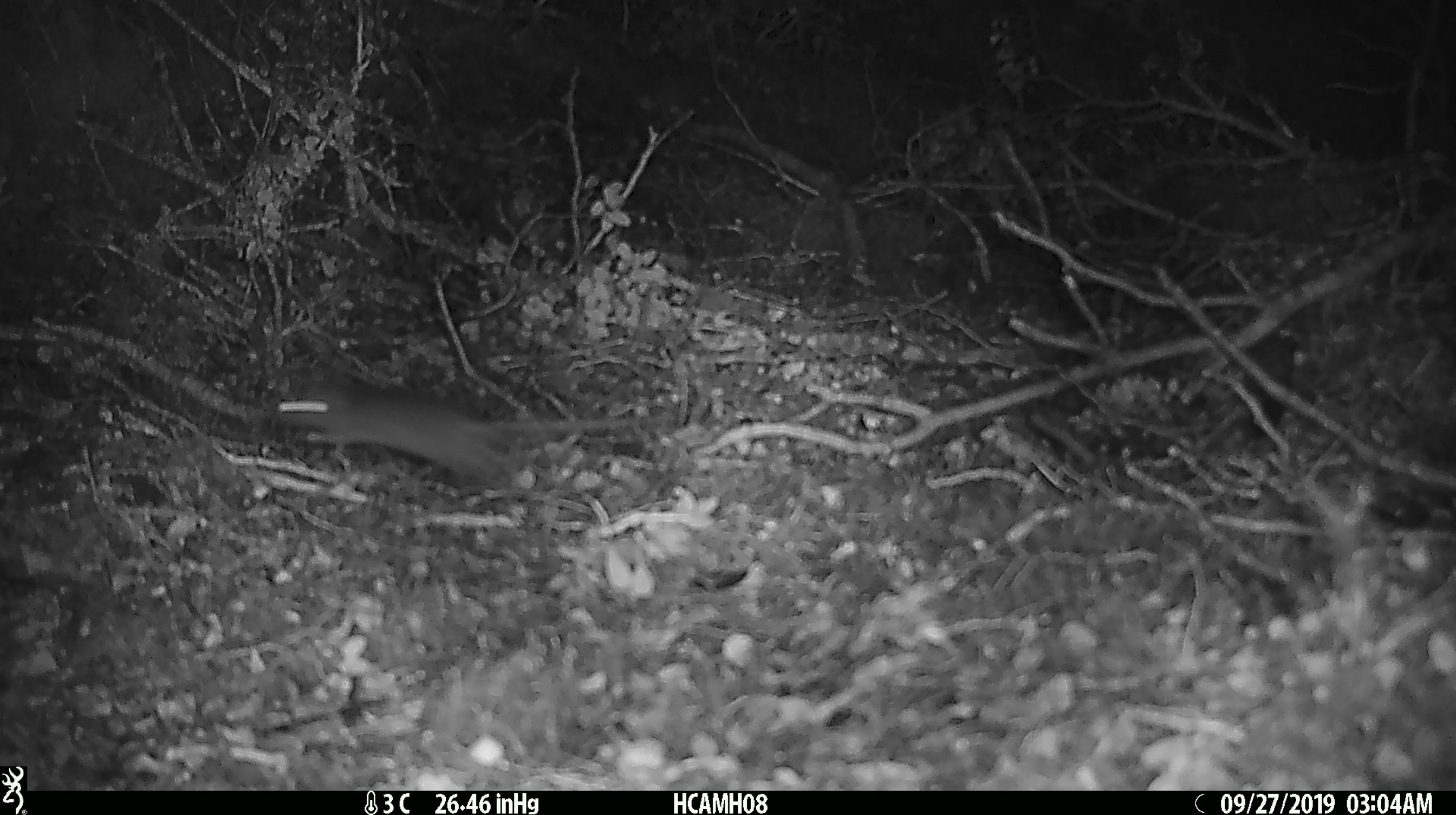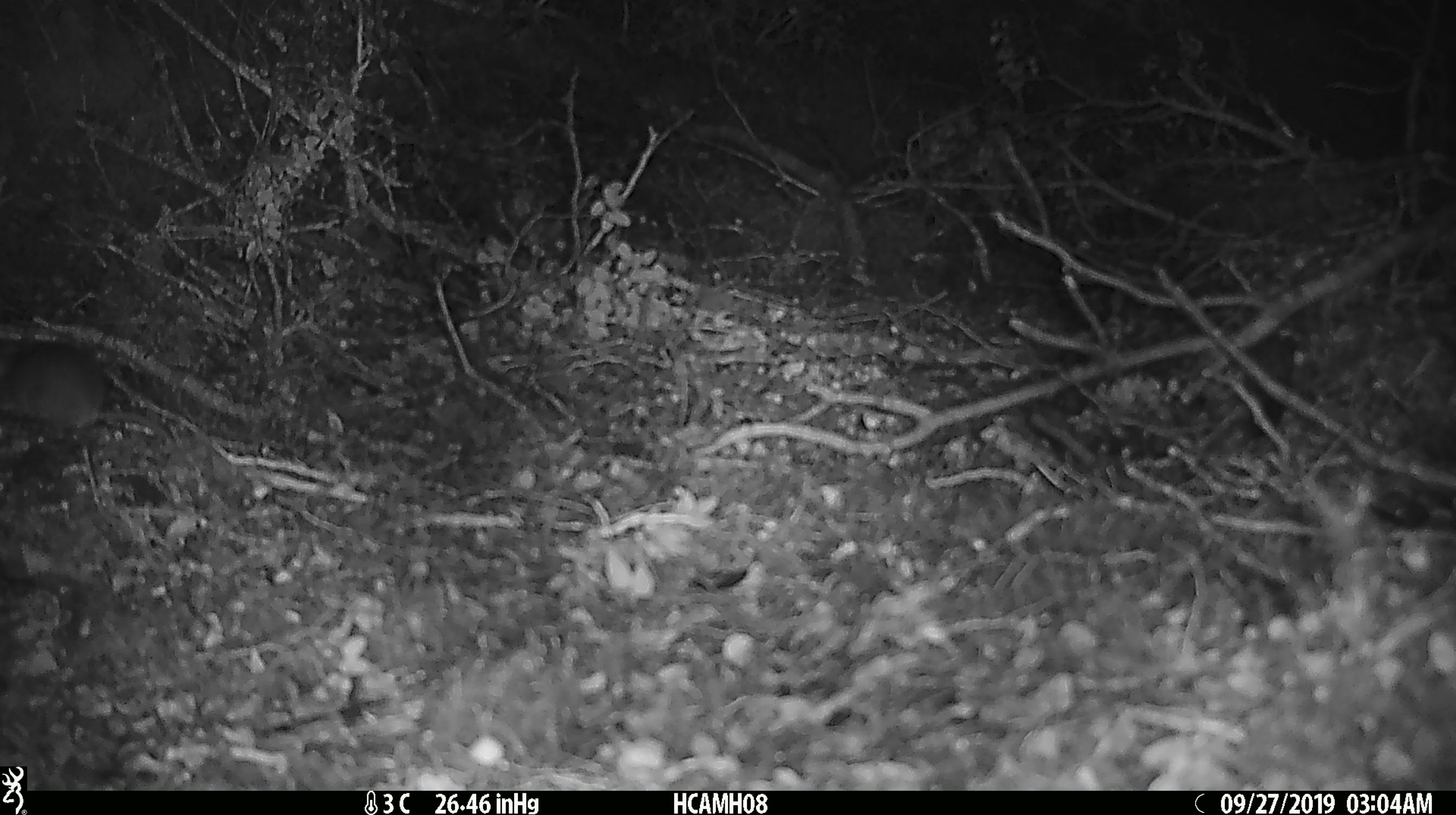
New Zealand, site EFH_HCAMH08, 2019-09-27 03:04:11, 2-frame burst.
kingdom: Animalia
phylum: Chordata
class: Mammalia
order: Rodentia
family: Muridae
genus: Mus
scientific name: Mus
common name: mouse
Mouse (Mus).